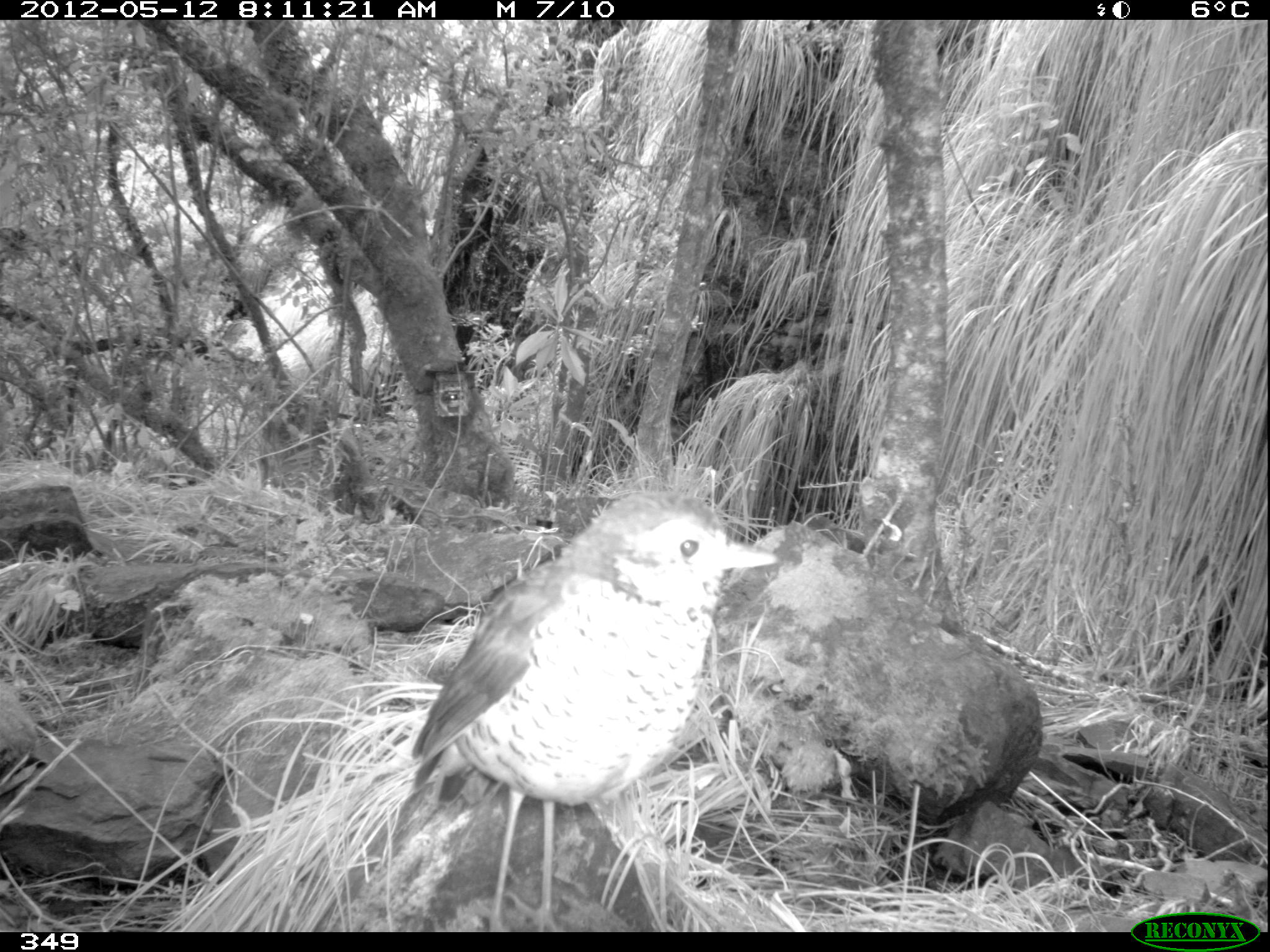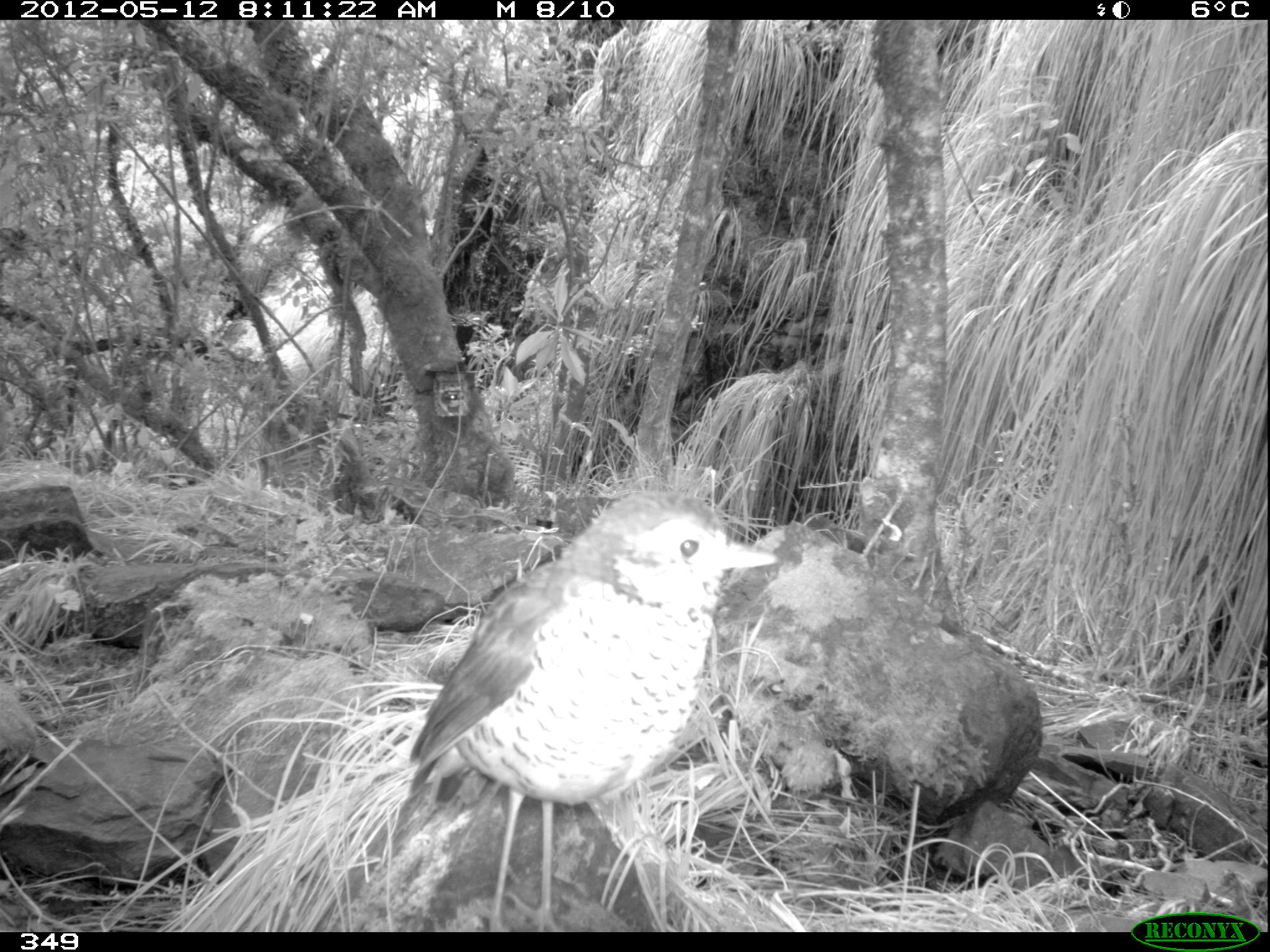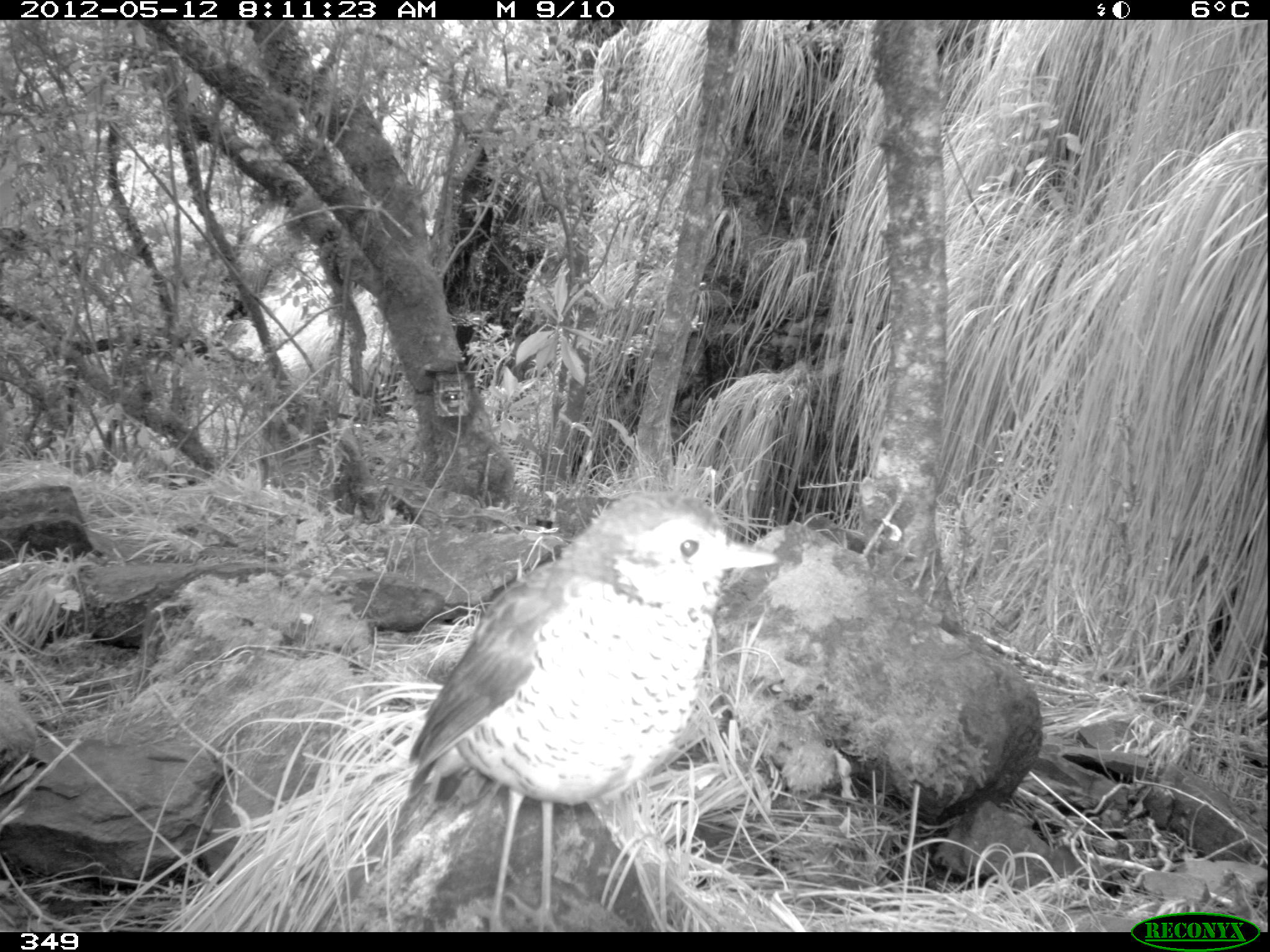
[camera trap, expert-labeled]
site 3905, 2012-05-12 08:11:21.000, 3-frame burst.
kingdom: Animalia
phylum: Chordata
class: Aves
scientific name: Aves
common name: bird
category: unknown bird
Unknown bird (bird) (Aves).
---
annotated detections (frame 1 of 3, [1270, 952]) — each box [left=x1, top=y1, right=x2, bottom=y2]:
unknown bird: [left=411, top=484, right=780, bottom=932]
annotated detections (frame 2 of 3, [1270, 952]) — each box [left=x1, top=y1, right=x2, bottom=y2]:
unknown bird: [left=409, top=489, right=775, bottom=932]